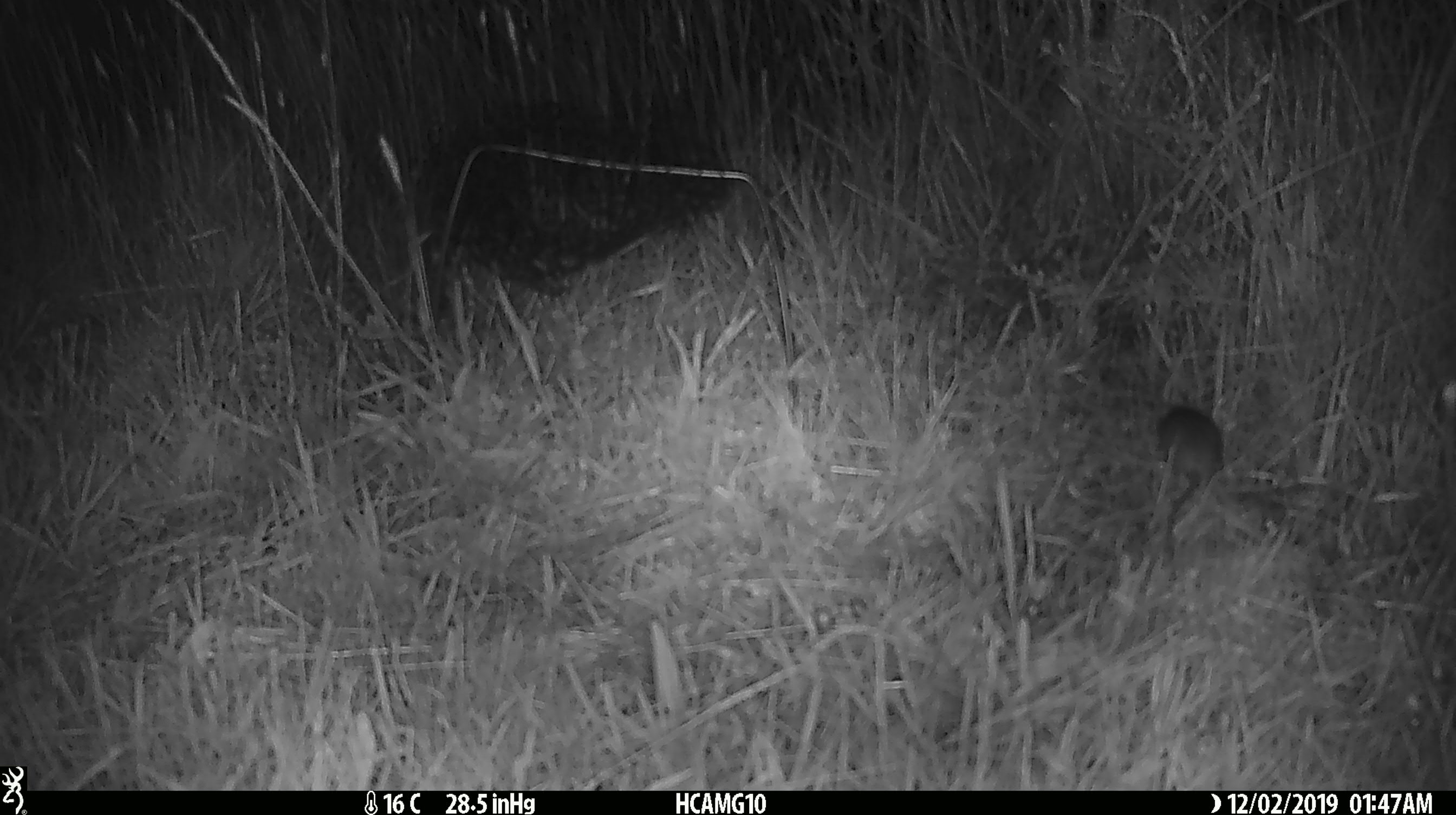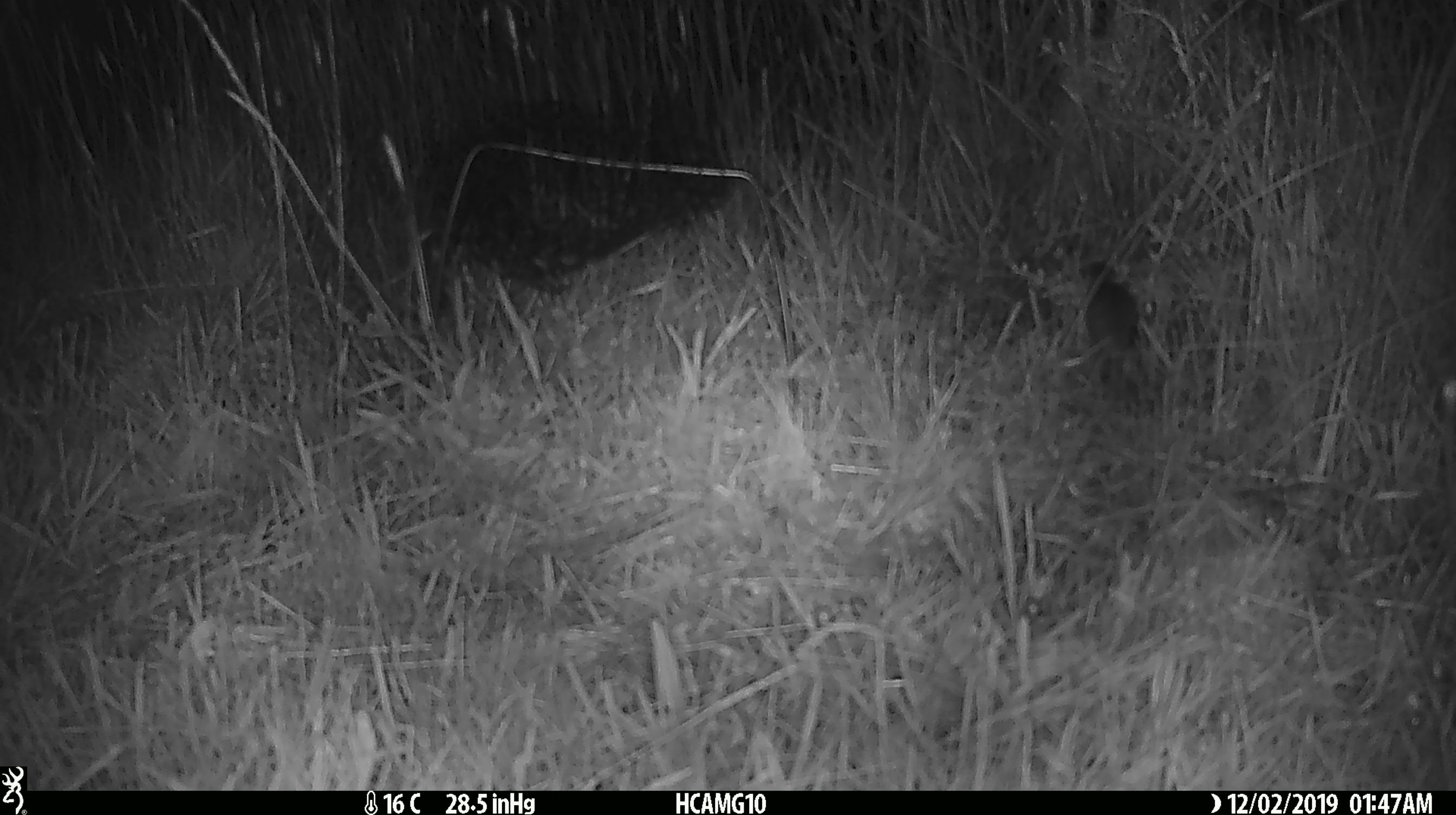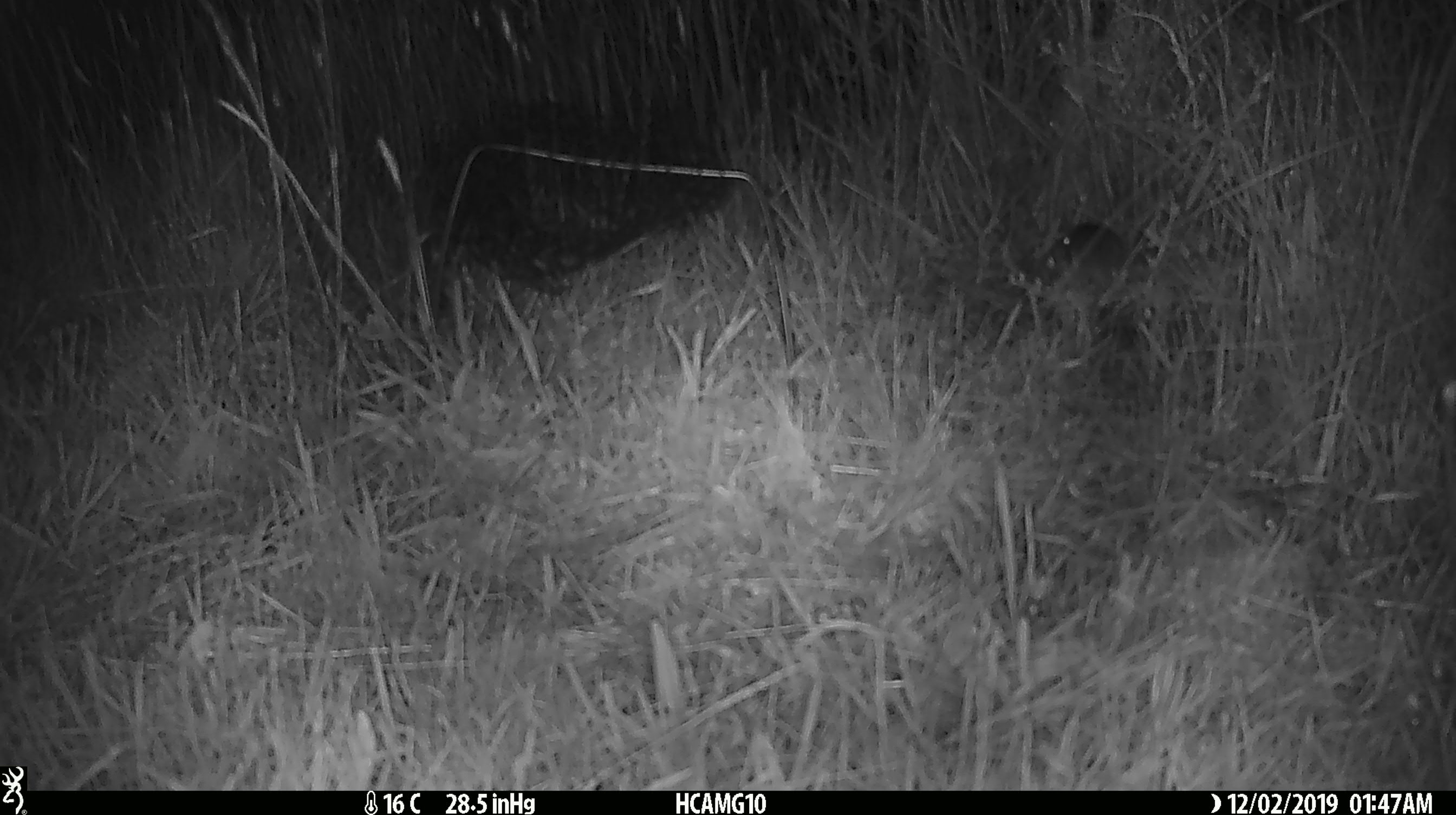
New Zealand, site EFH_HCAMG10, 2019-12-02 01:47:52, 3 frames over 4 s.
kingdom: Animalia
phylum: Chordata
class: Mammalia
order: Rodentia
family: Muridae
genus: Mus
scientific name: Mus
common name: mouse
Mouse (Mus).